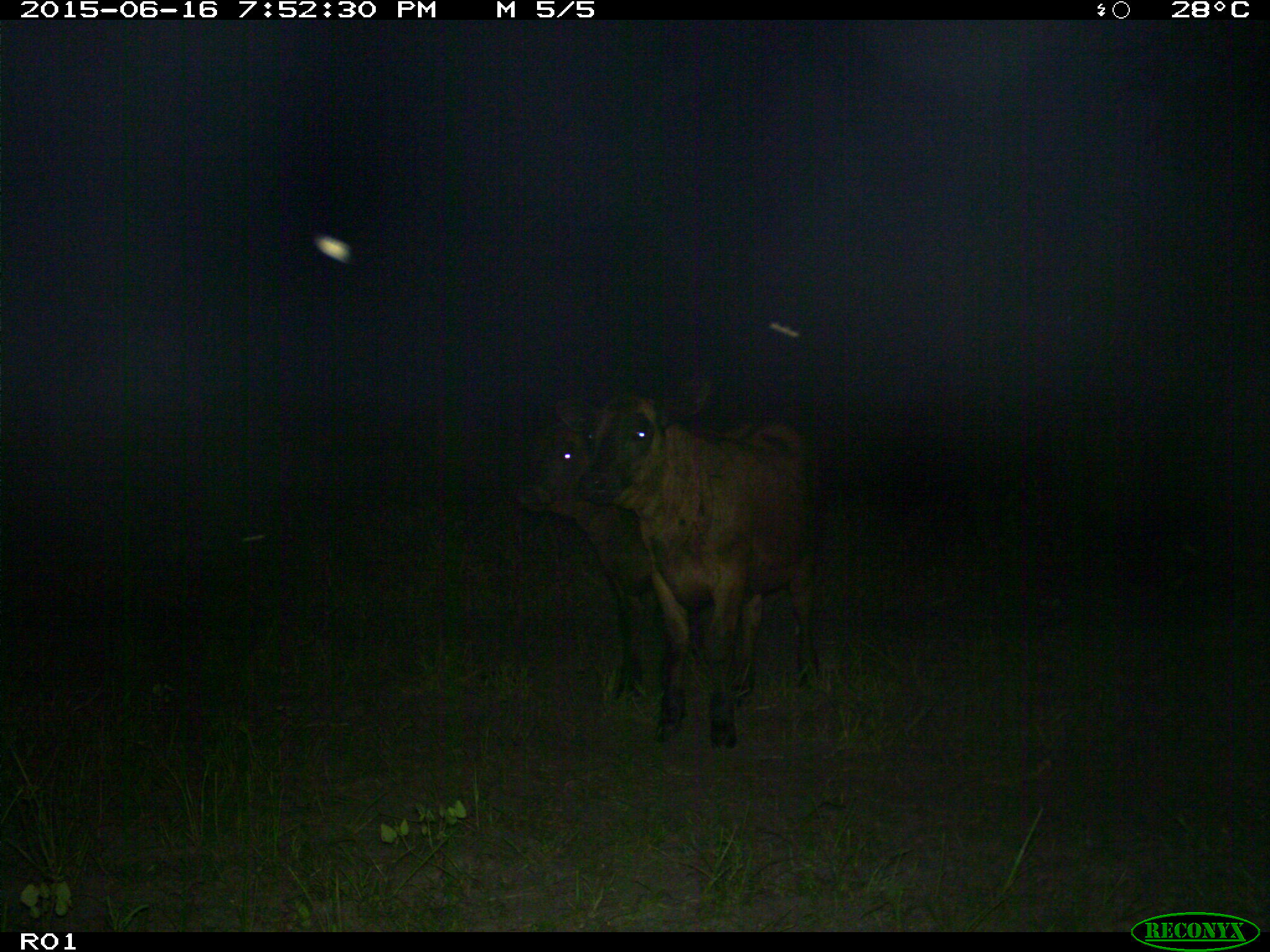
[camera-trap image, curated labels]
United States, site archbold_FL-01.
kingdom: Animalia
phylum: Chordata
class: Mammalia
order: Artiodactyla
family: Bovidae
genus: Bos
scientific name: Bos taurus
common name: domestic cow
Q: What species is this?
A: Bos taurus (domestic cow).